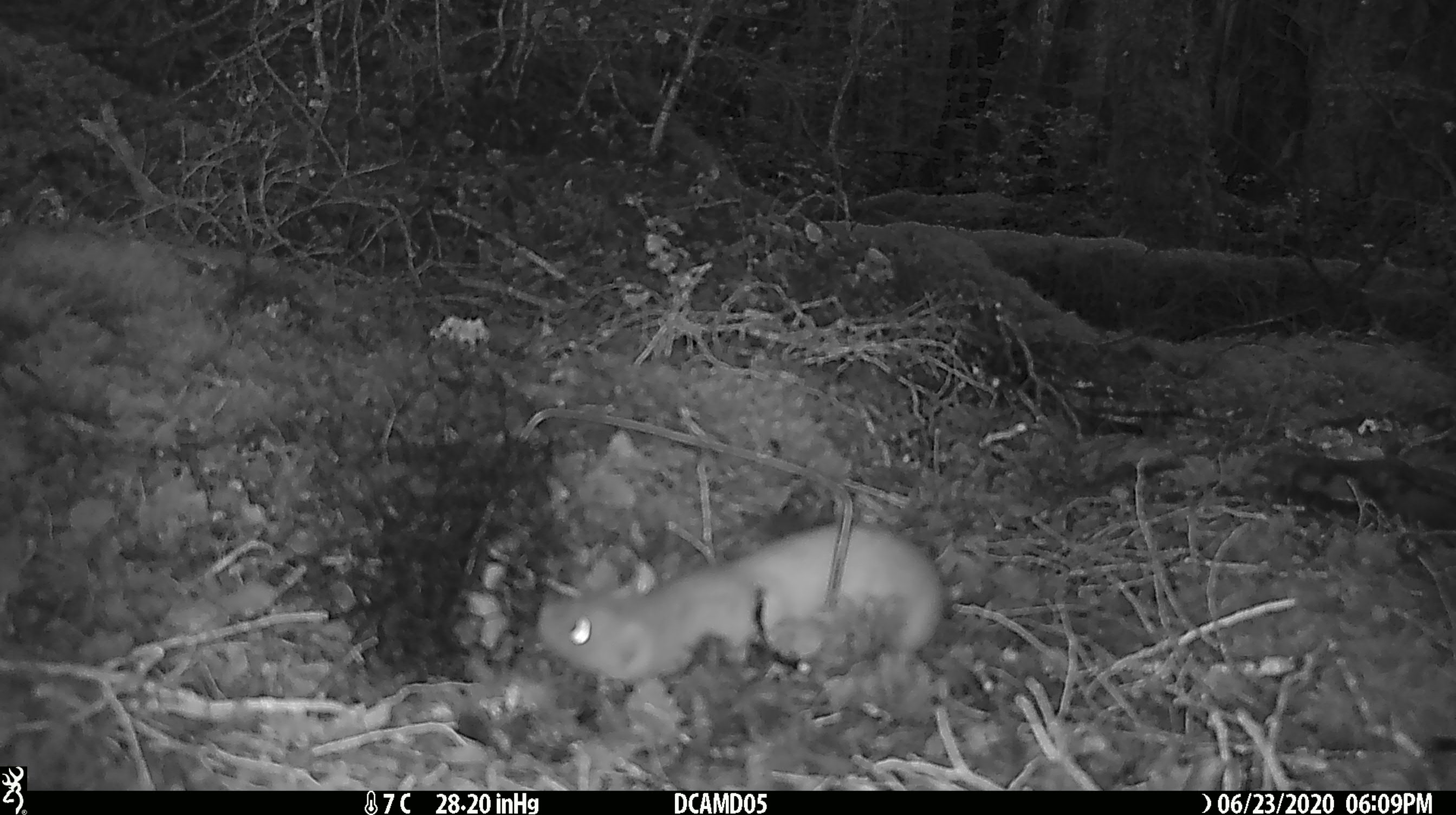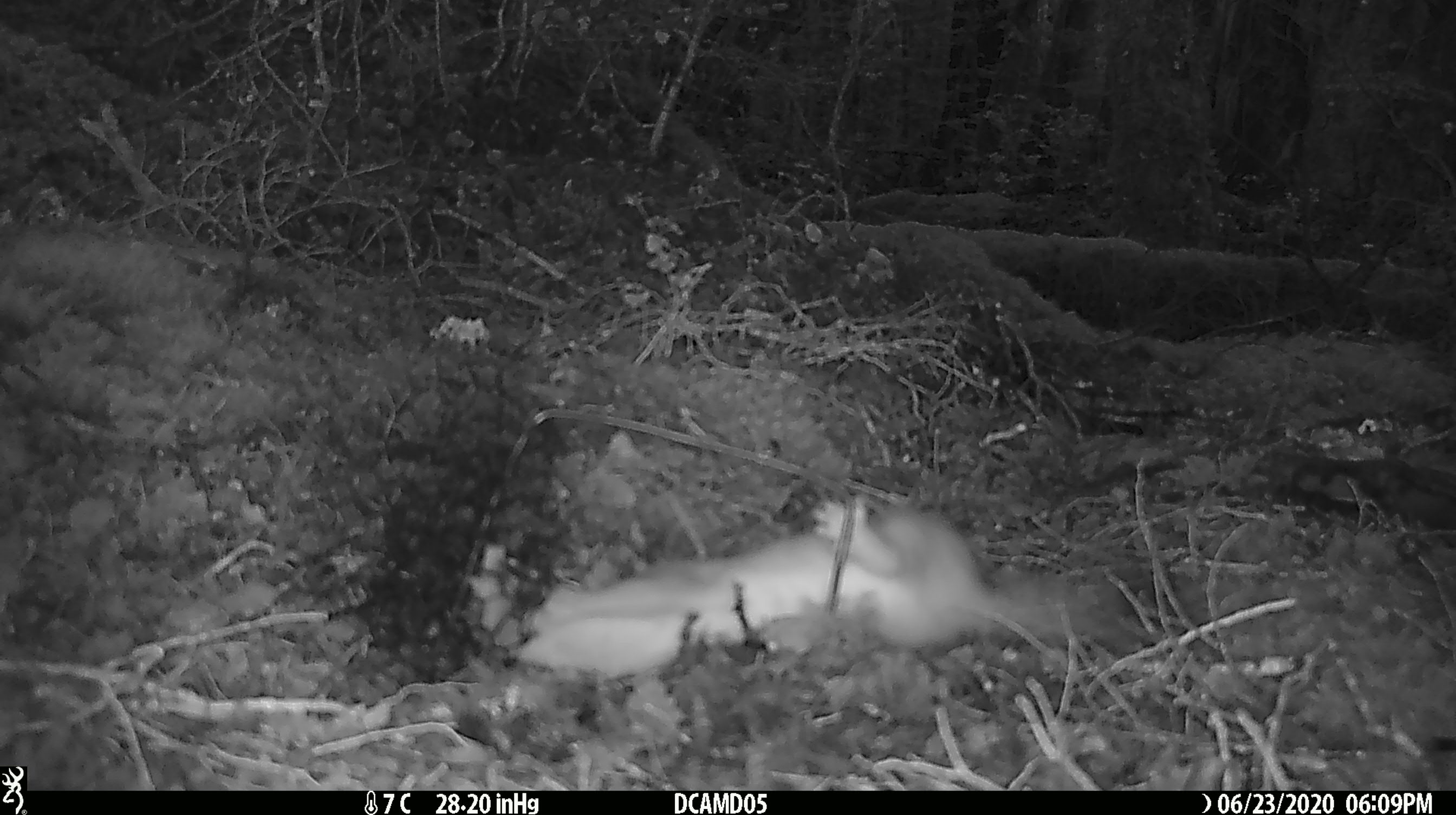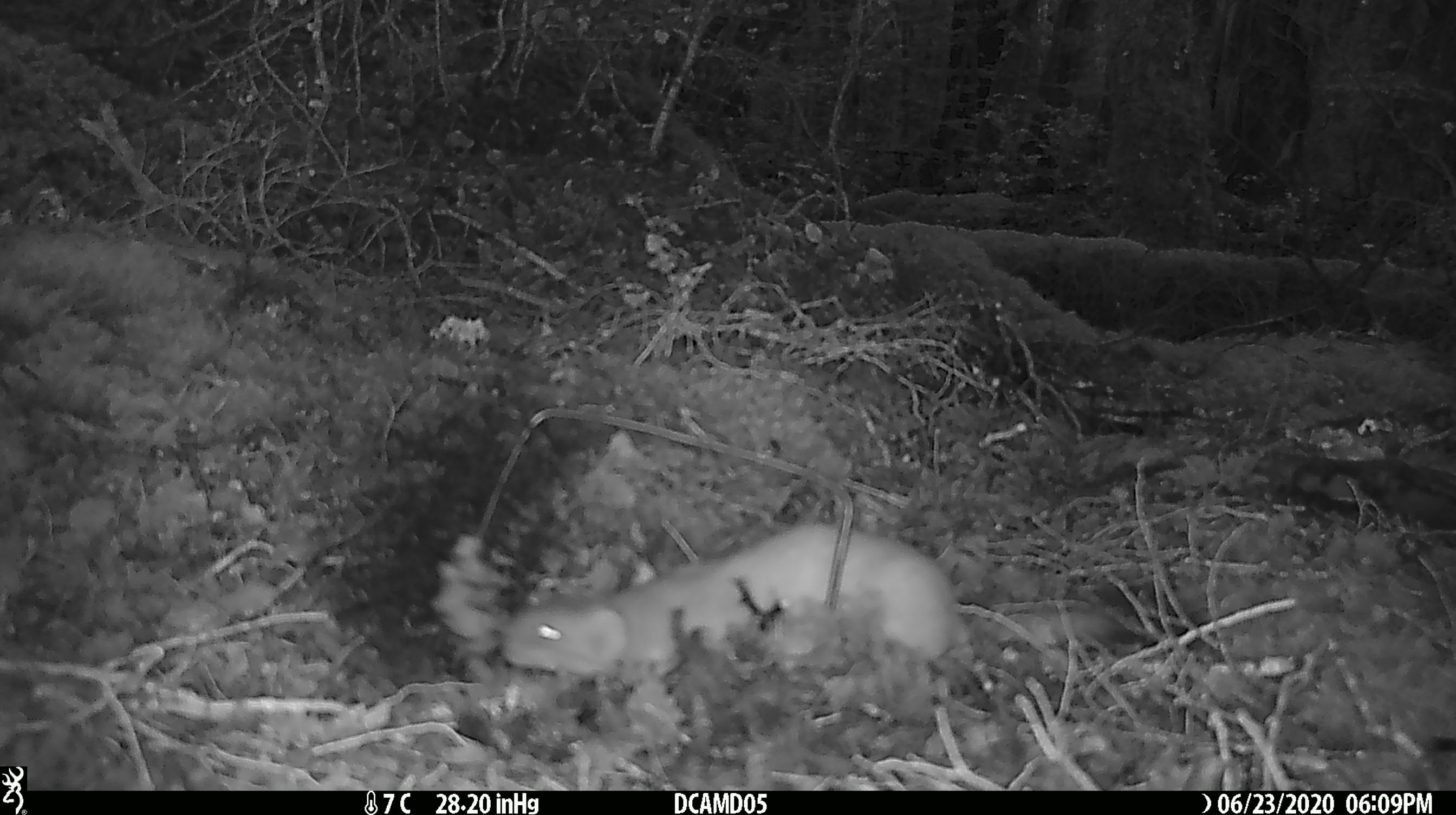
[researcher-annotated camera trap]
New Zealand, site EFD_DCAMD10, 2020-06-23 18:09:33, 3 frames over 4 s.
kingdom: Animalia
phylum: Chordata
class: Mammalia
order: Carnivora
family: Mustelidae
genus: Mustela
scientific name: Mustela erminea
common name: stoat